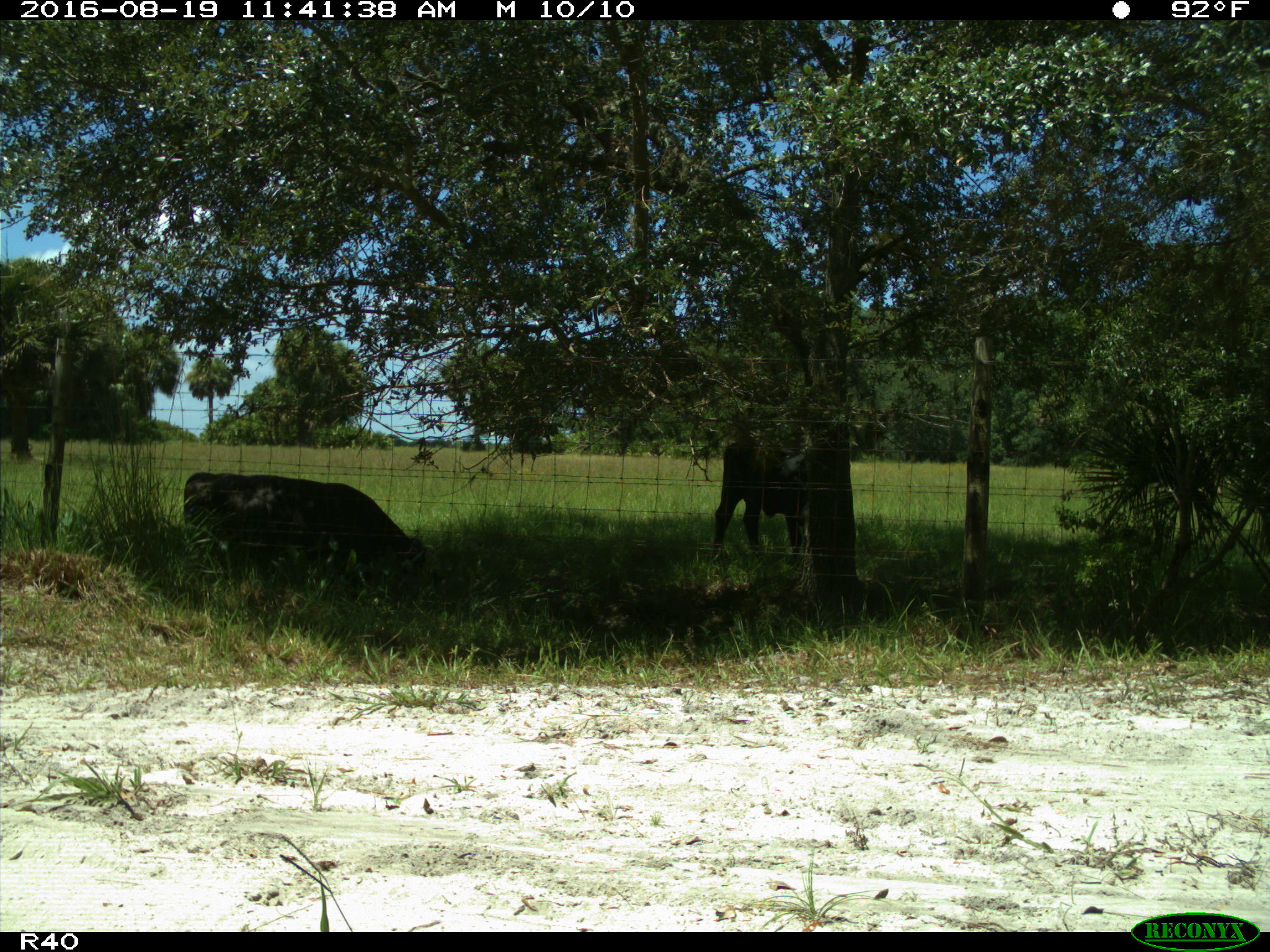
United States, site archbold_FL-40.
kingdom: Animalia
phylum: Chordata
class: Mammalia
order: Artiodactyla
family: Bovidae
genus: Bos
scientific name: Bos taurus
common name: domestic cow